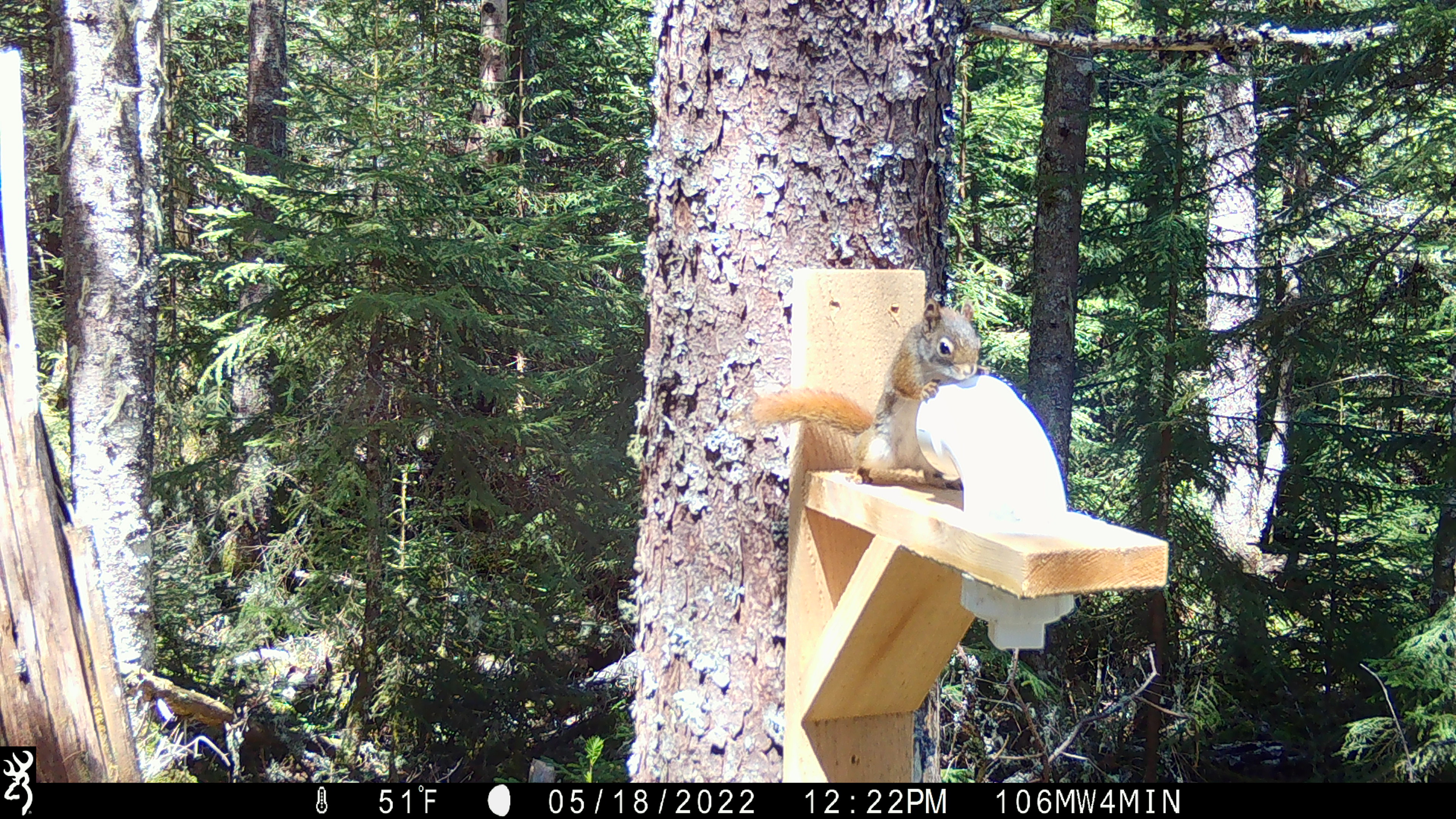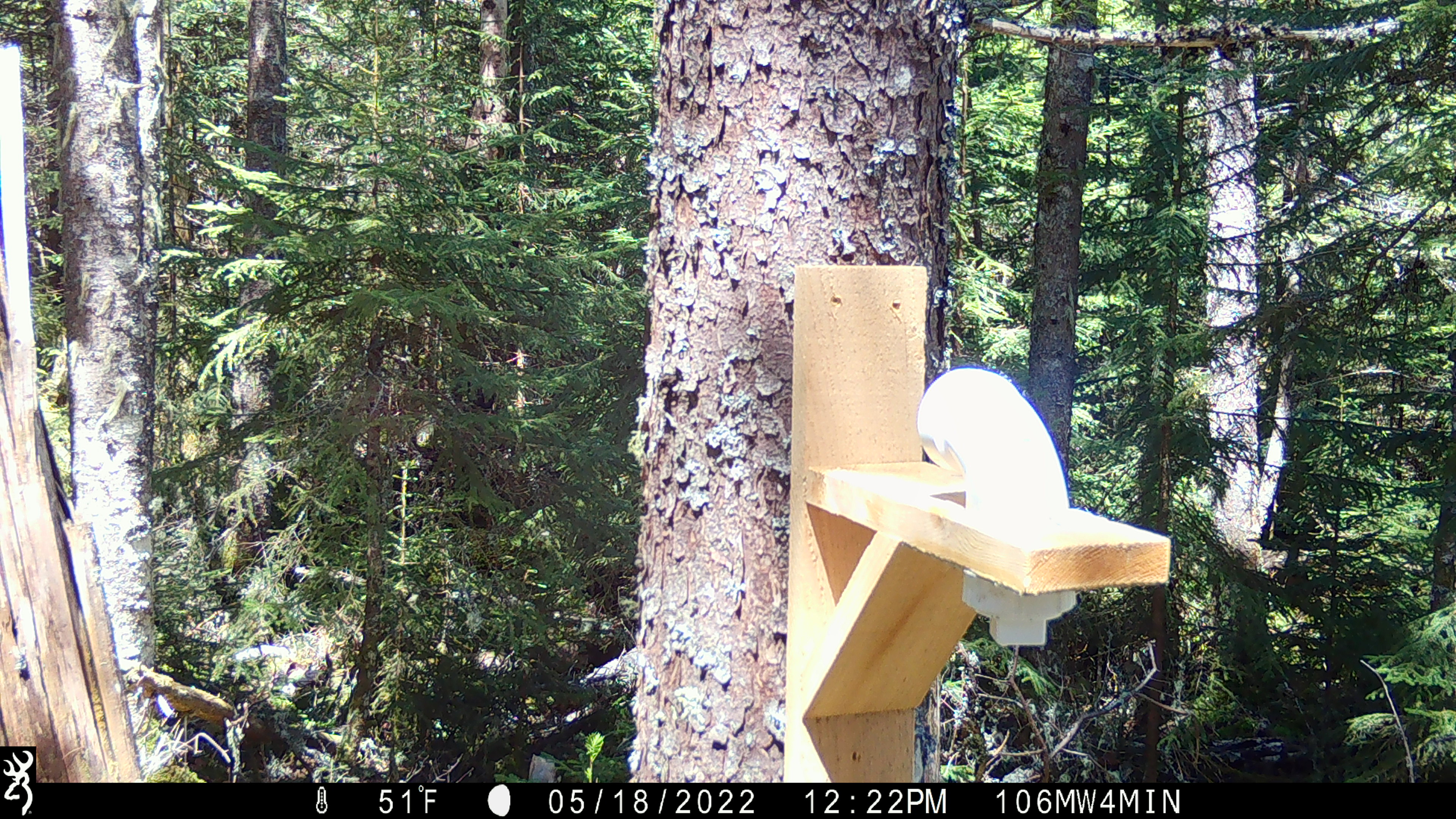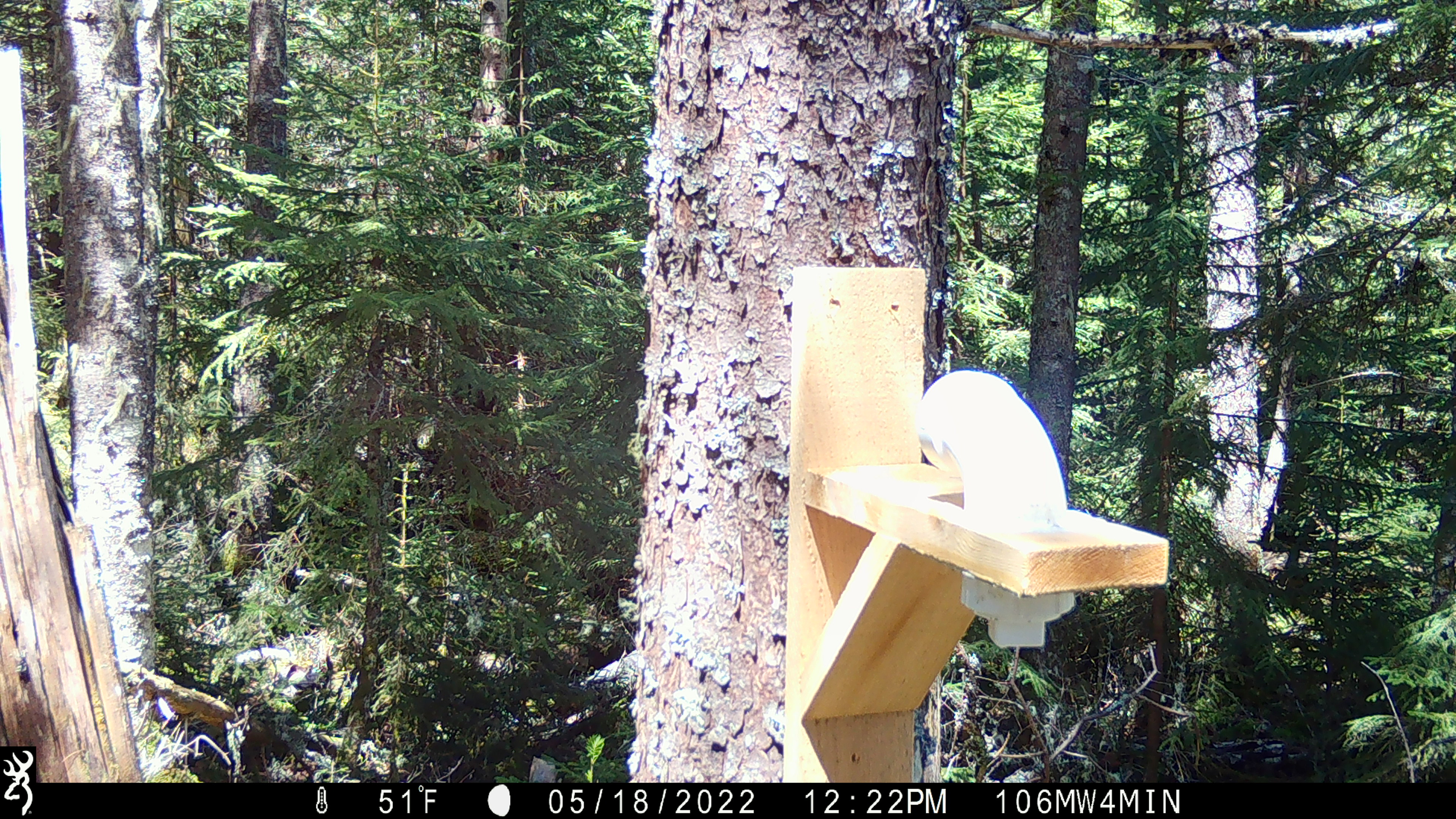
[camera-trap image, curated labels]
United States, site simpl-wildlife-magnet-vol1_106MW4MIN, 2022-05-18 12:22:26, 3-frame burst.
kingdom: Animalia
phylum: Chordata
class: Mammalia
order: Rodentia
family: Sciuridae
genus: Tamiasciurus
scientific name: Tamiasciurus hudsonicus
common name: red squirrel